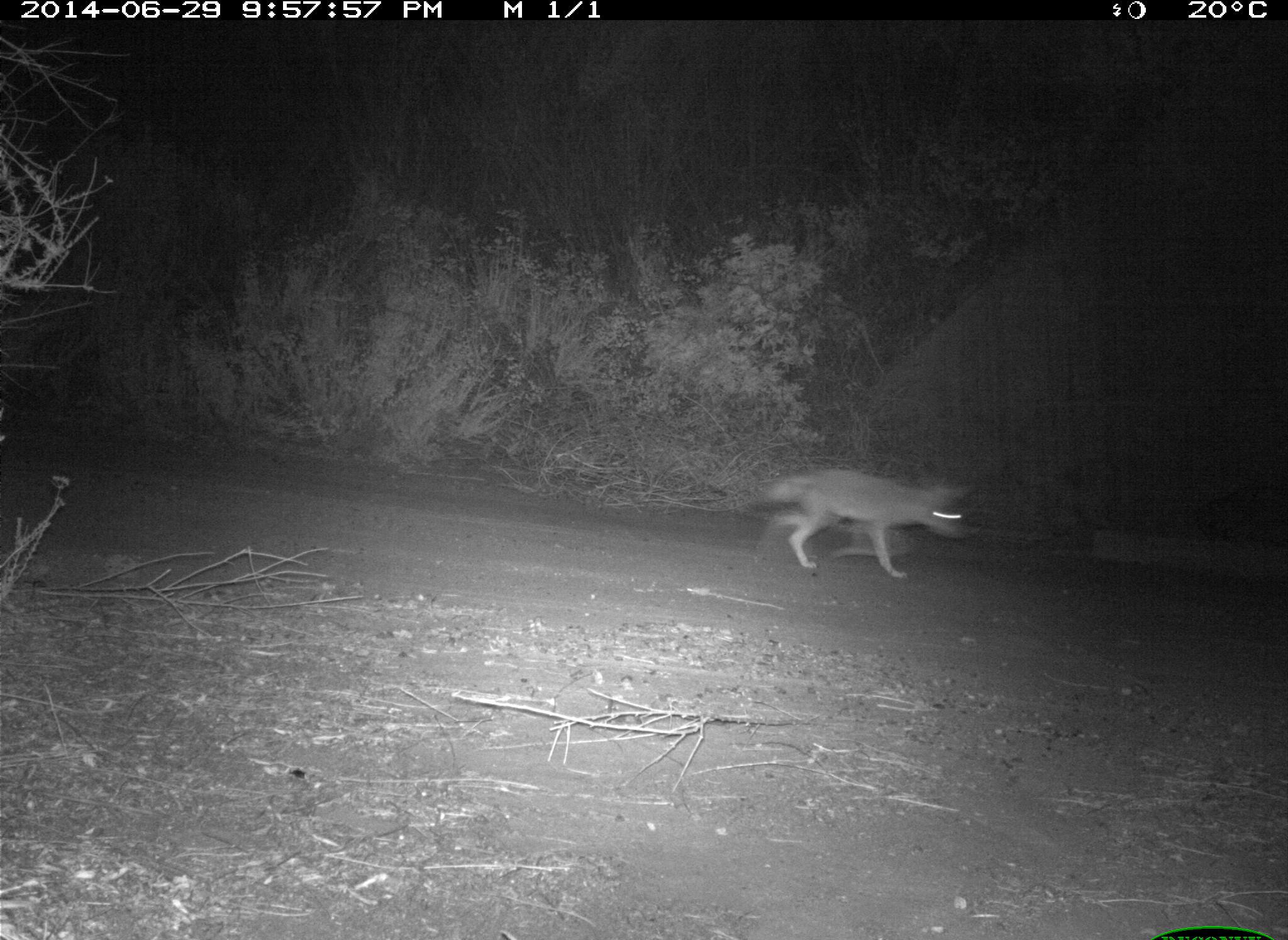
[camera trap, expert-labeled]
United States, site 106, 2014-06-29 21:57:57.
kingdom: Animalia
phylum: Chordata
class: Mammalia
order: Carnivora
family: Canidae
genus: Canis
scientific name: Canis latrans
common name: coyote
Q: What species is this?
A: Coyote (Canis latrans).